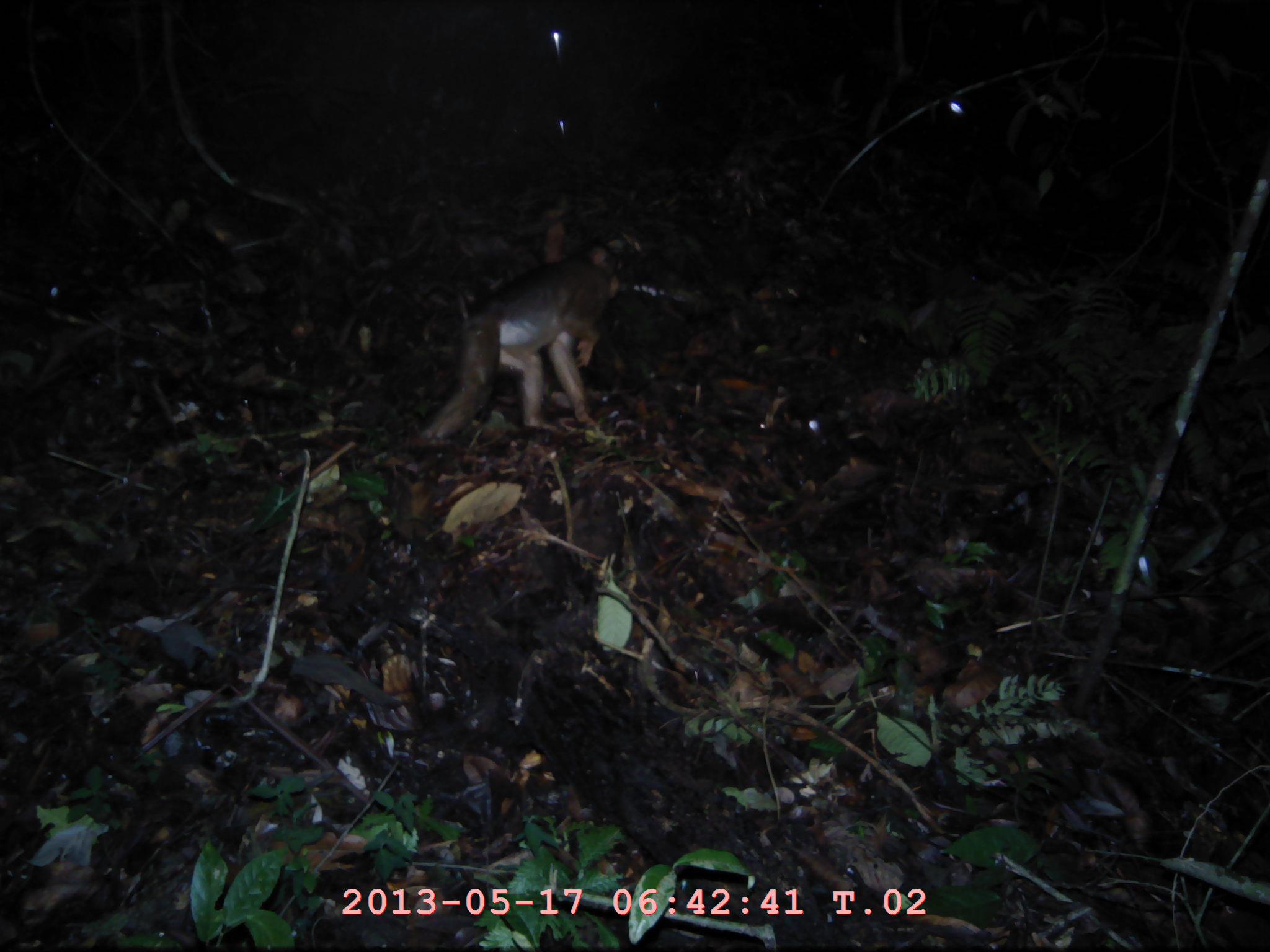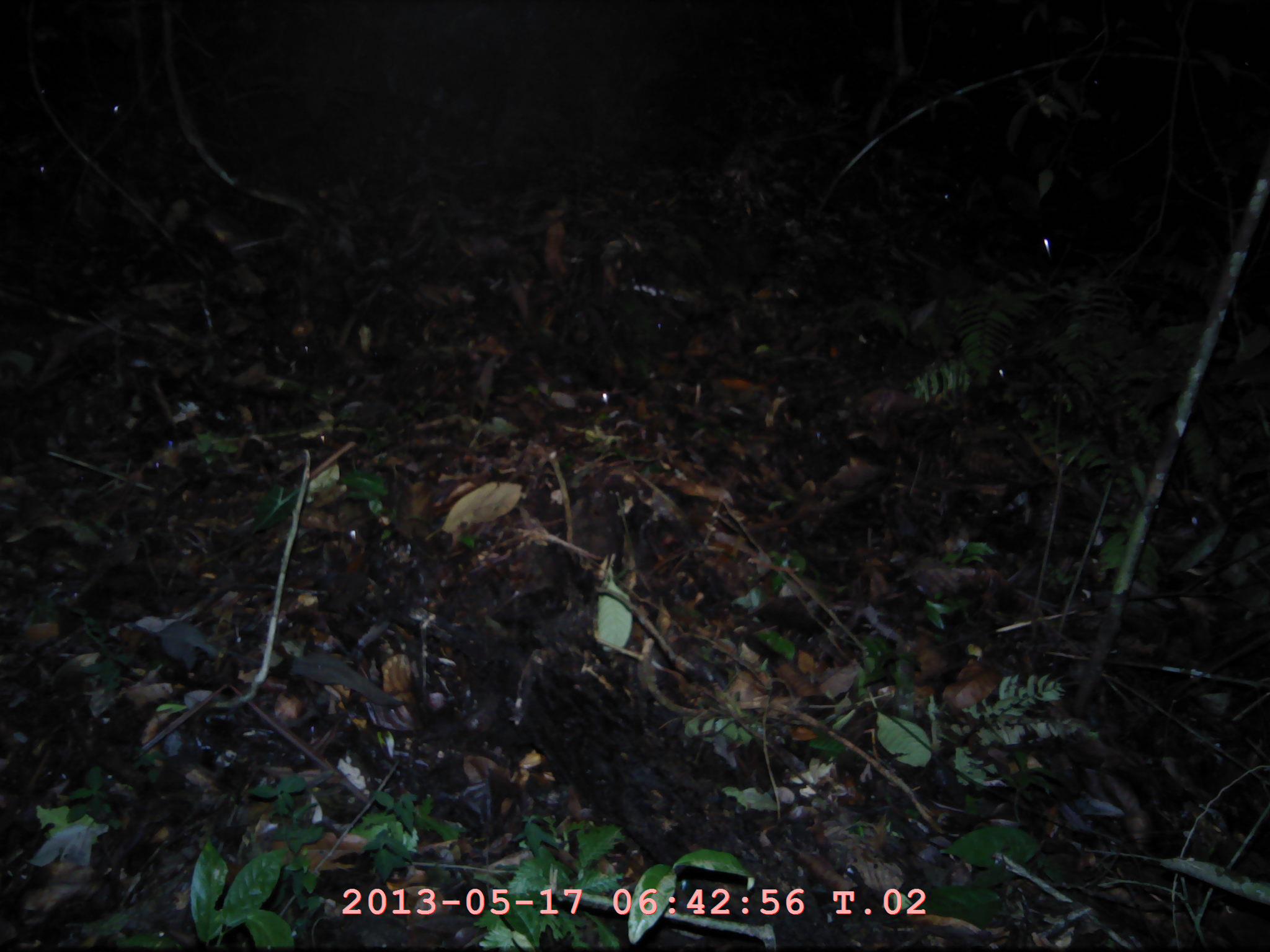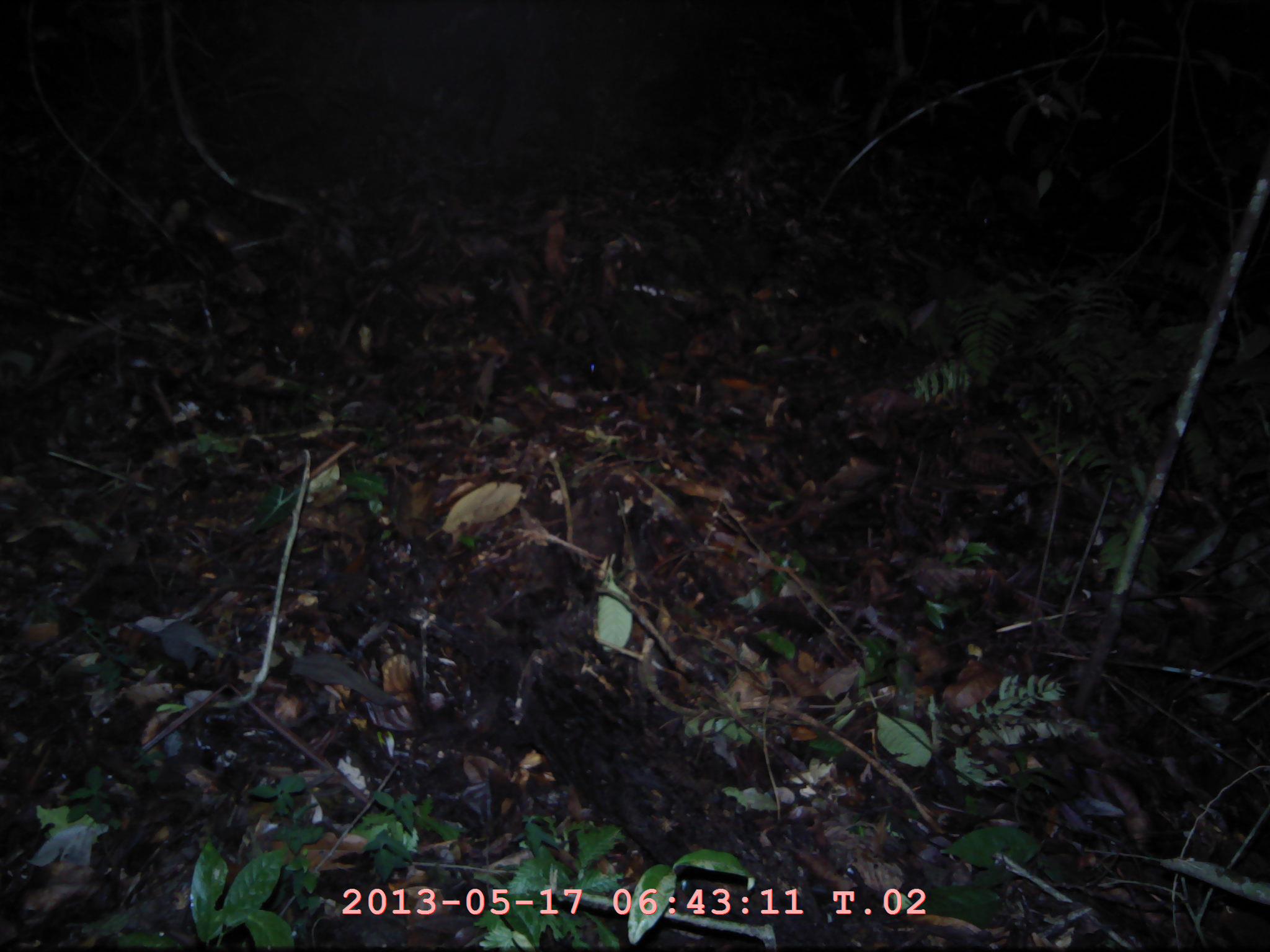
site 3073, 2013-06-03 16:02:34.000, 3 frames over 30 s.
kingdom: Animalia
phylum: Chordata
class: Mammalia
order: Primates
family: Cercopithecidae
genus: Macaca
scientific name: Macaca nemestrina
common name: southern pig-tailed macaque